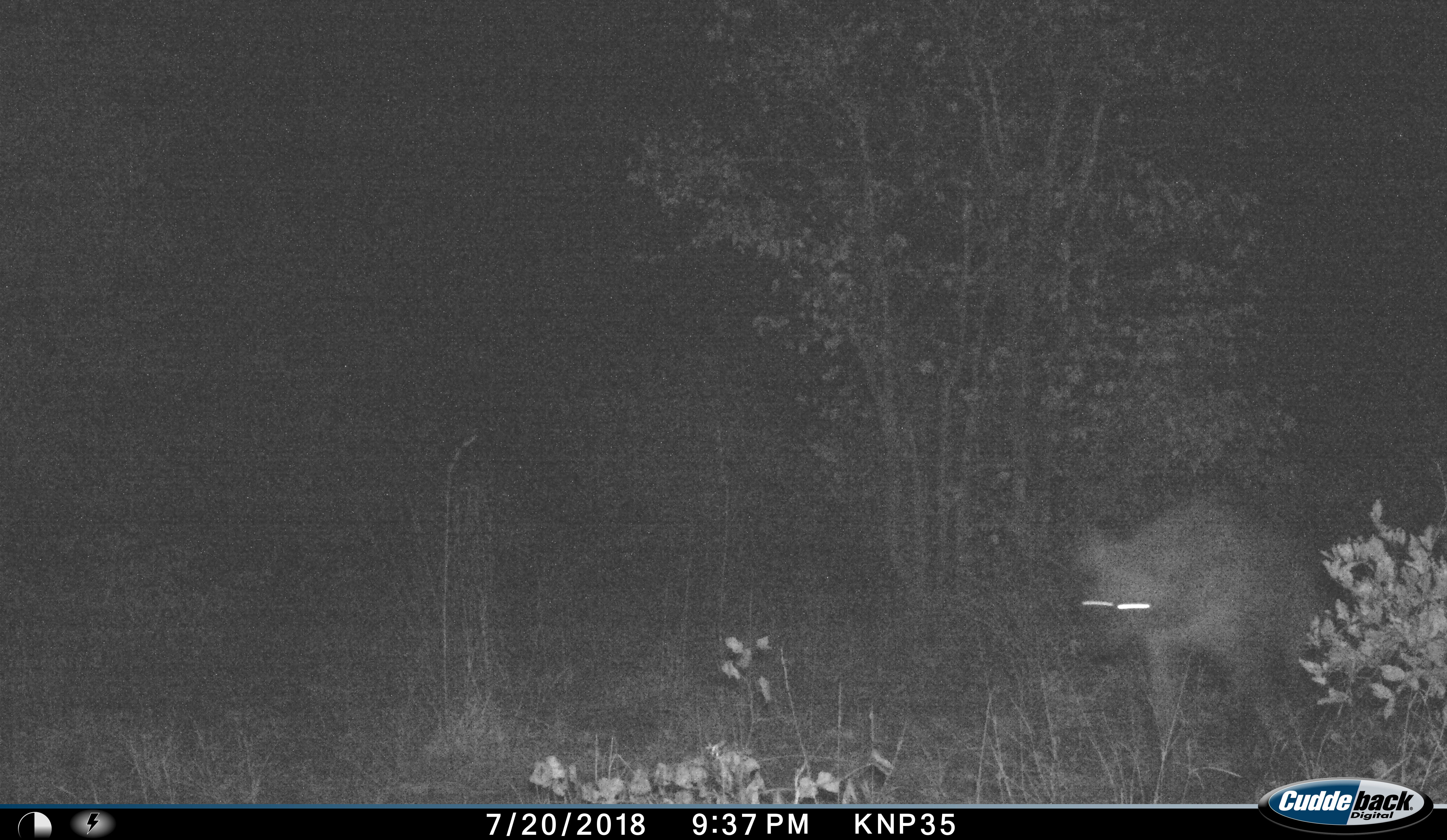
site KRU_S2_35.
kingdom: Animalia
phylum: Chordata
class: Mammalia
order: Carnivora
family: Hyaenidae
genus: Crocuta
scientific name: Crocuta crocuta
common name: spotted hyena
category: hyenaspotted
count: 1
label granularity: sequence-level